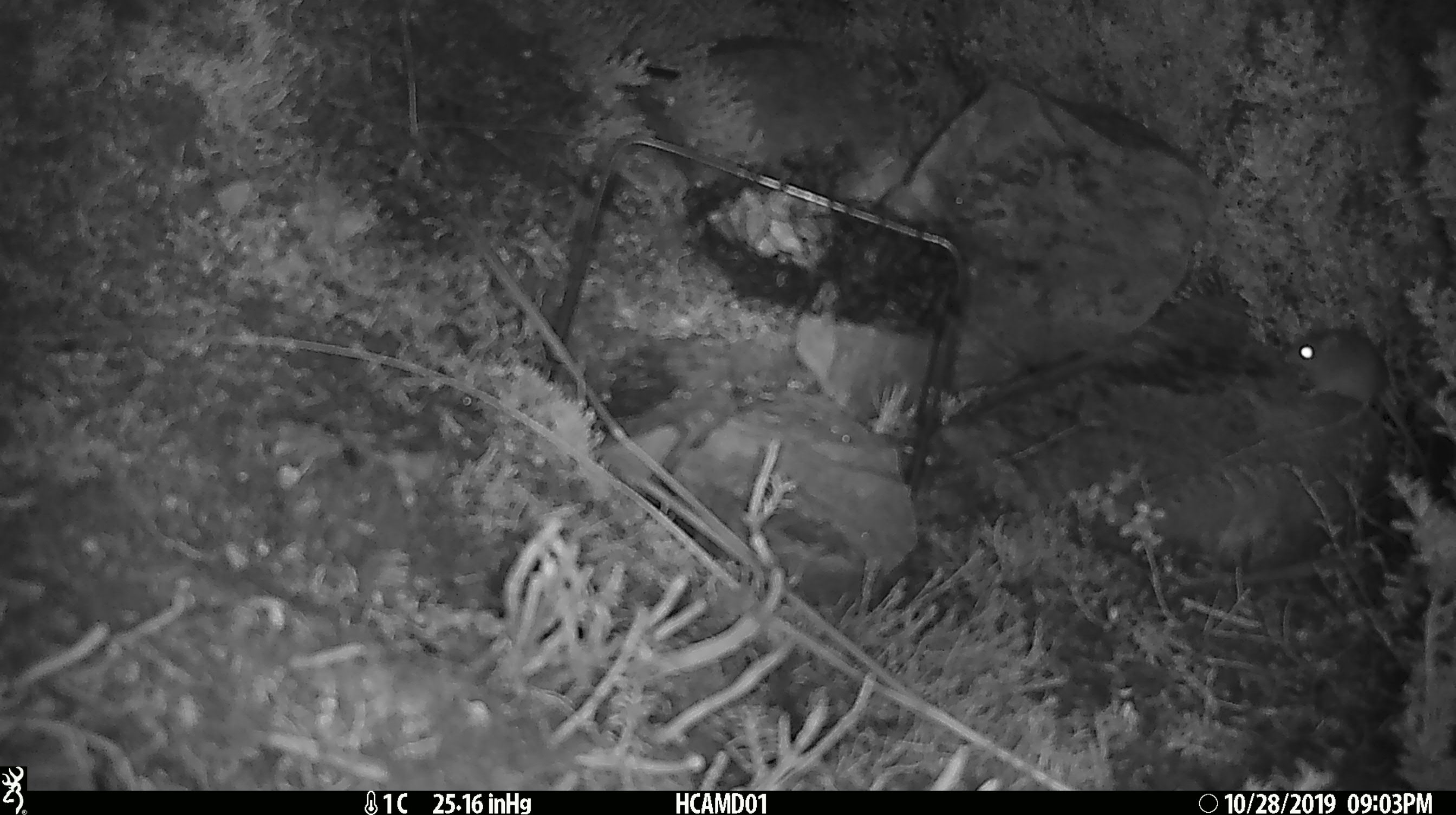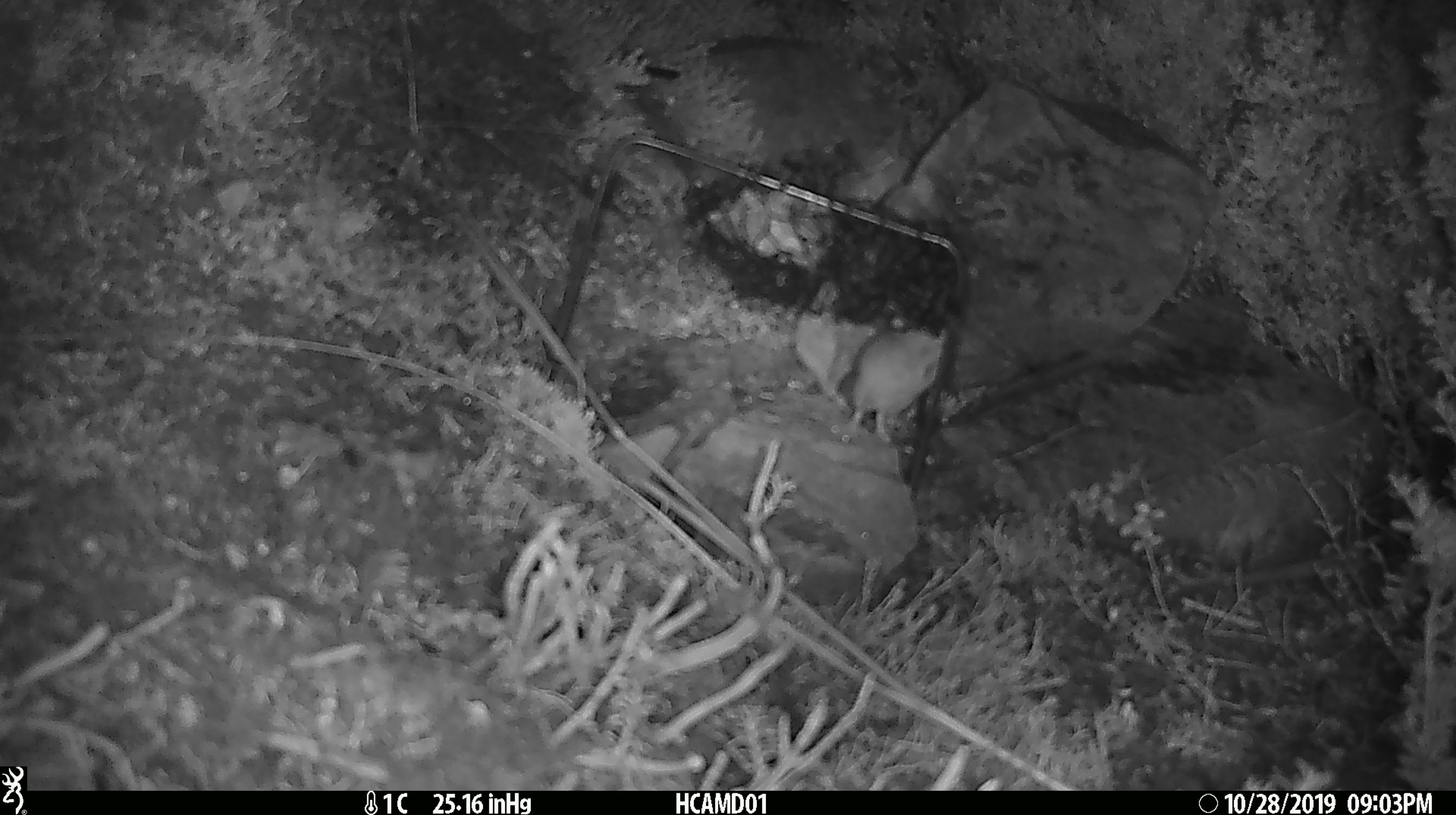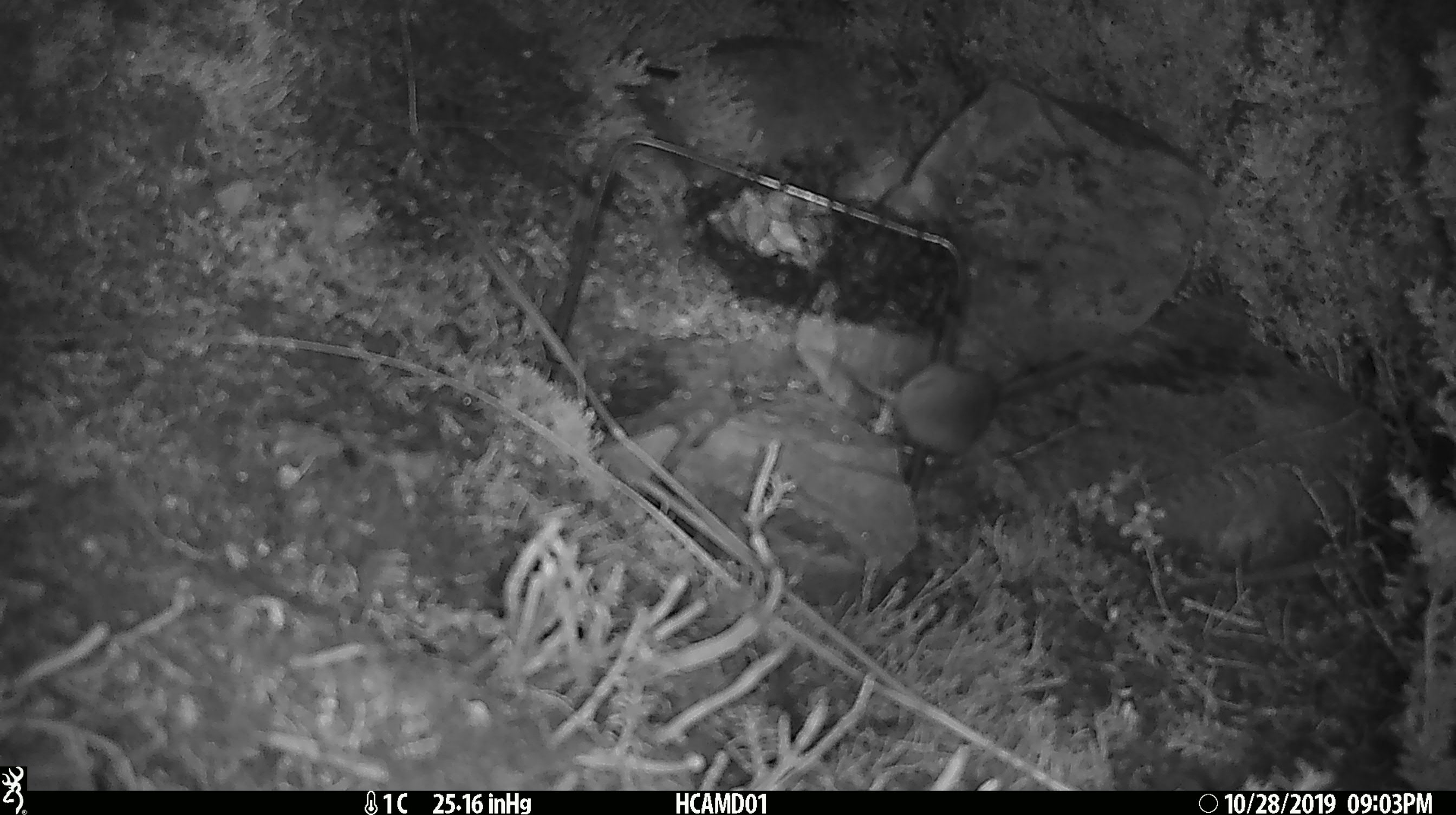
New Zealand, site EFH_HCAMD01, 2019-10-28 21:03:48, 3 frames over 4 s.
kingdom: Animalia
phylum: Chordata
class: Mammalia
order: Rodentia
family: Muridae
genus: Mus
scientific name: Mus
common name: mouse